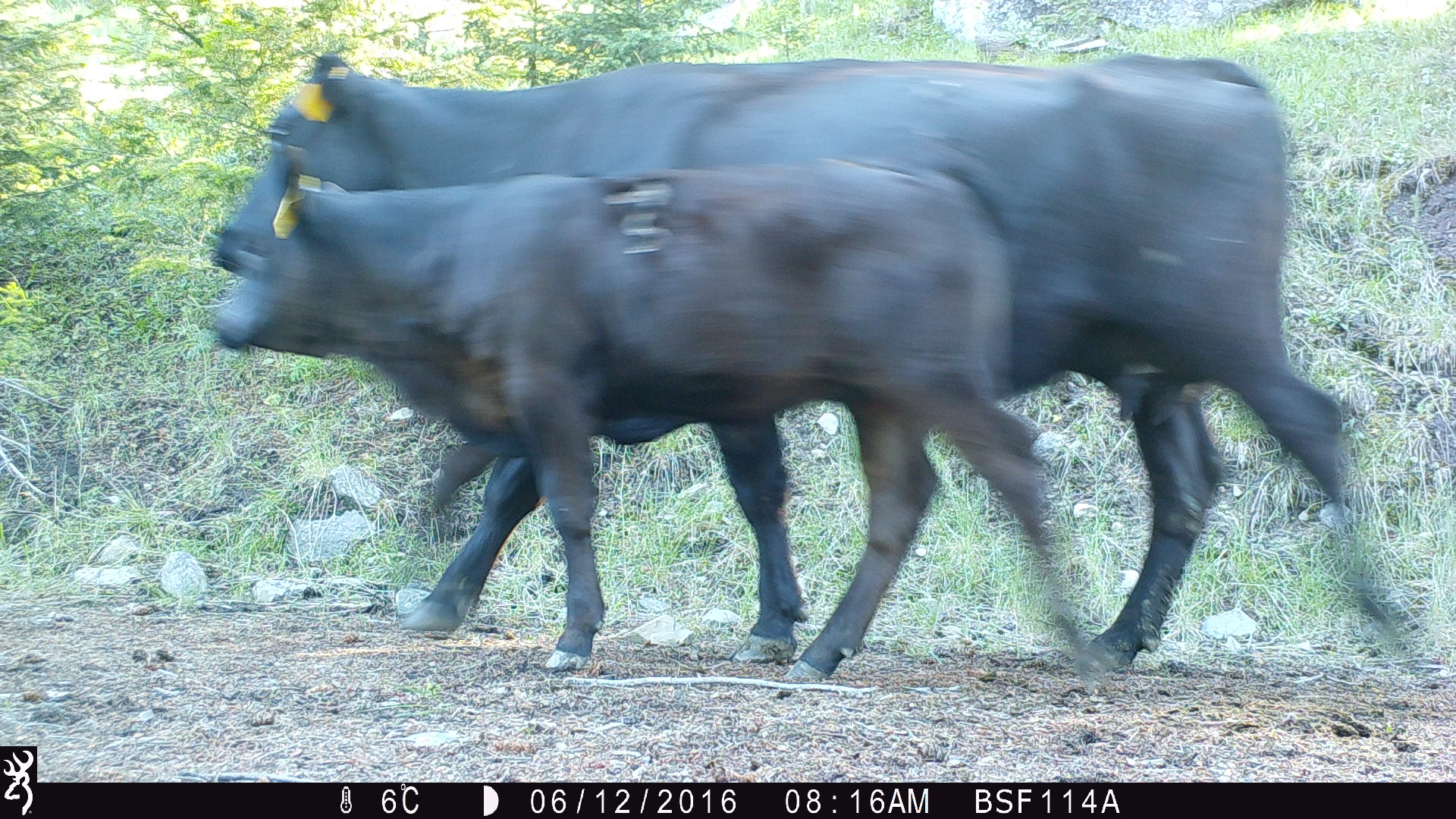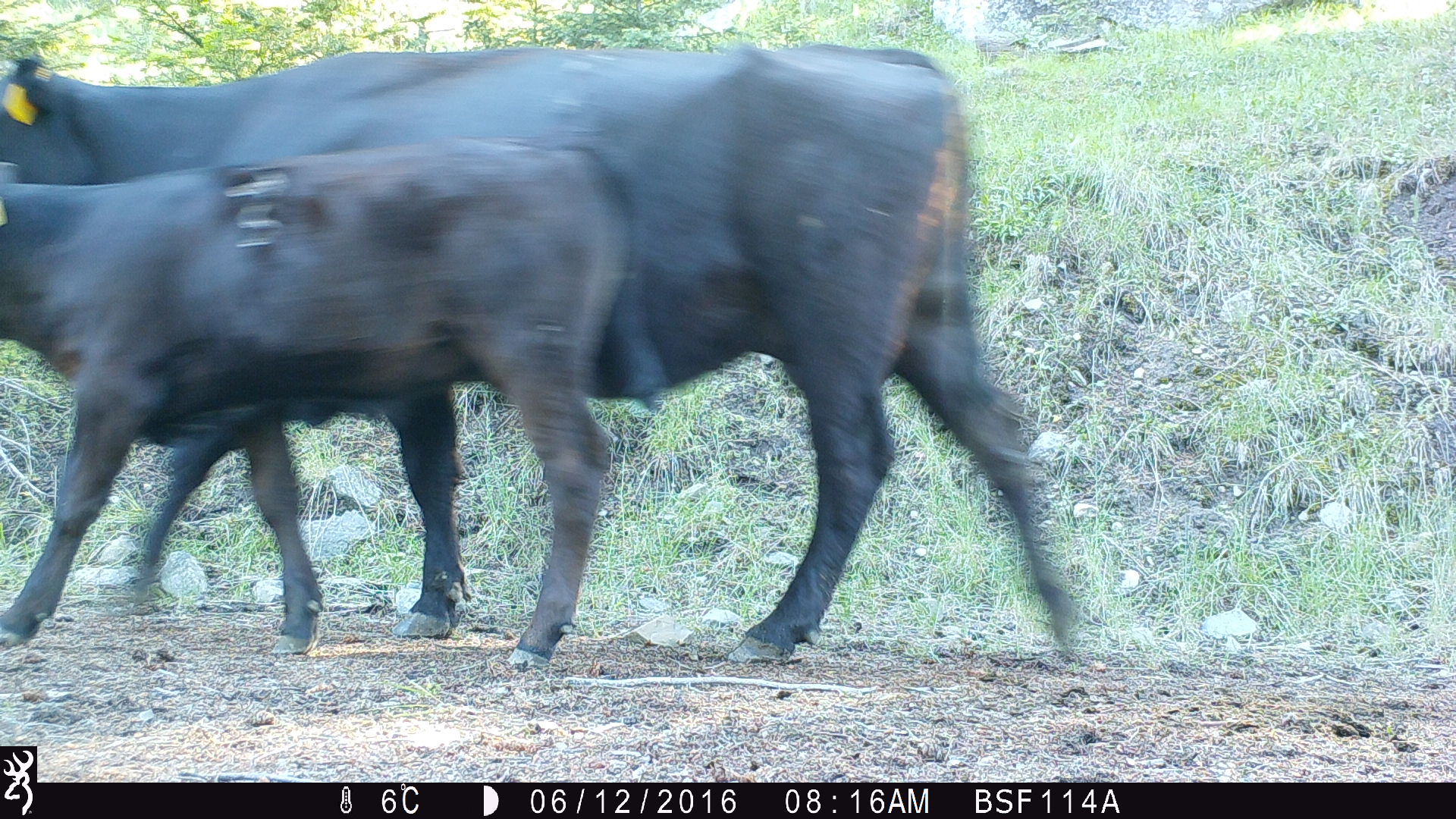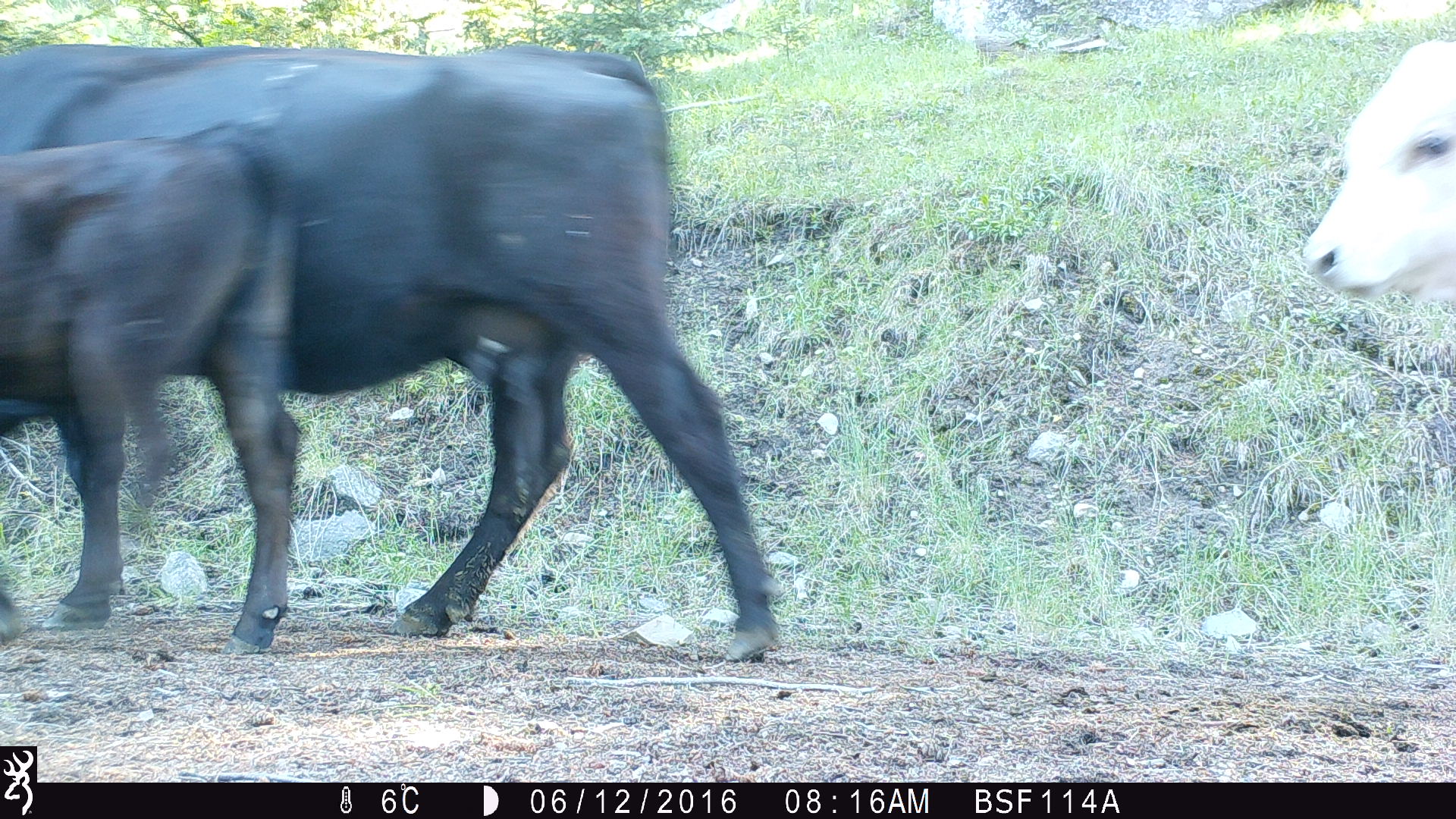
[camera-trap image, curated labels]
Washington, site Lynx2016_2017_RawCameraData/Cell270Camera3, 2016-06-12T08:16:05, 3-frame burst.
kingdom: Animalia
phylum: Chordata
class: Mammalia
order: Artiodactyla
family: Bovidae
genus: Bos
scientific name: Bos taurus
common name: domestic cattle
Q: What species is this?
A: Domestic cattle (Bos taurus).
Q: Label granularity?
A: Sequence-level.